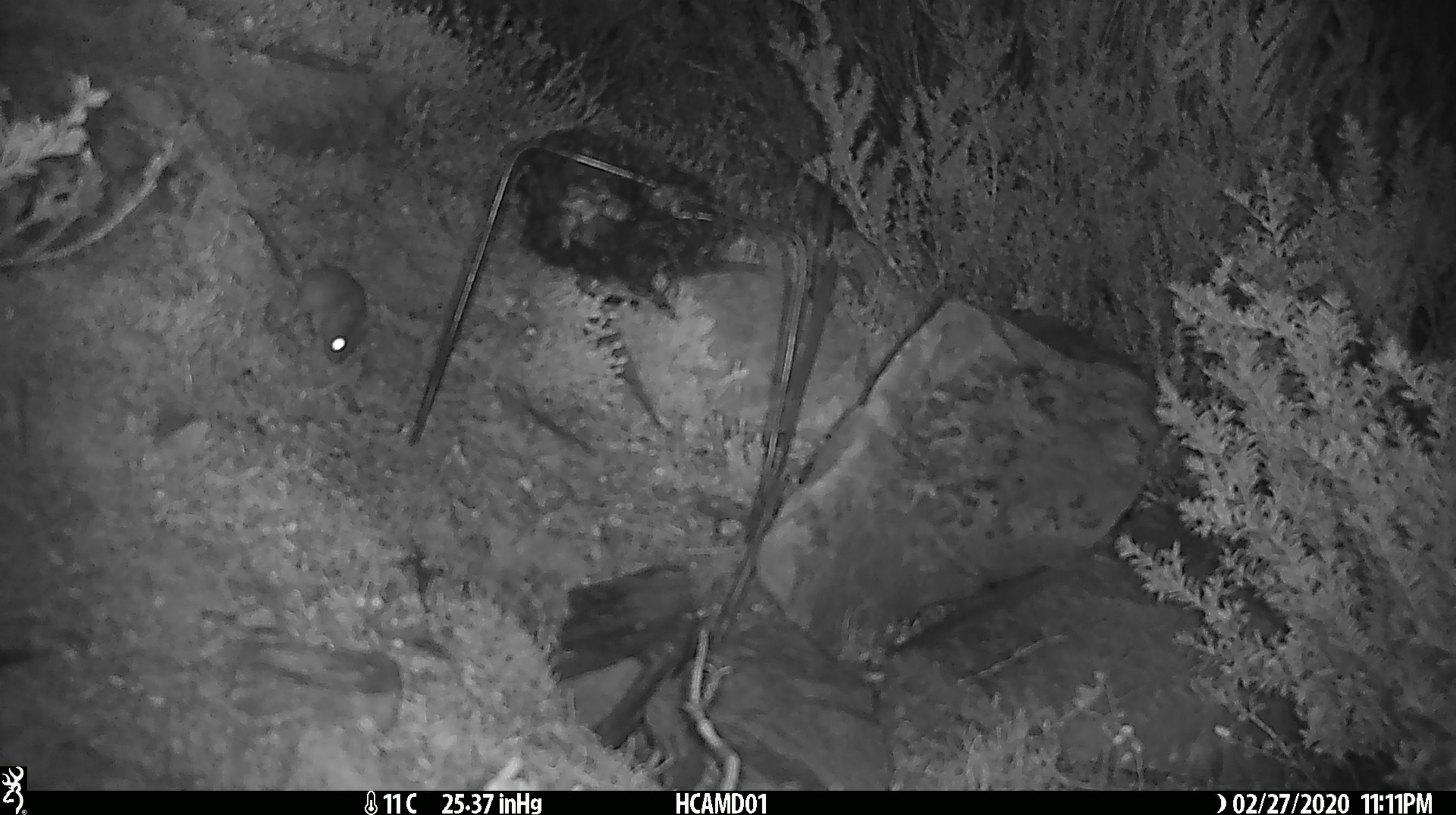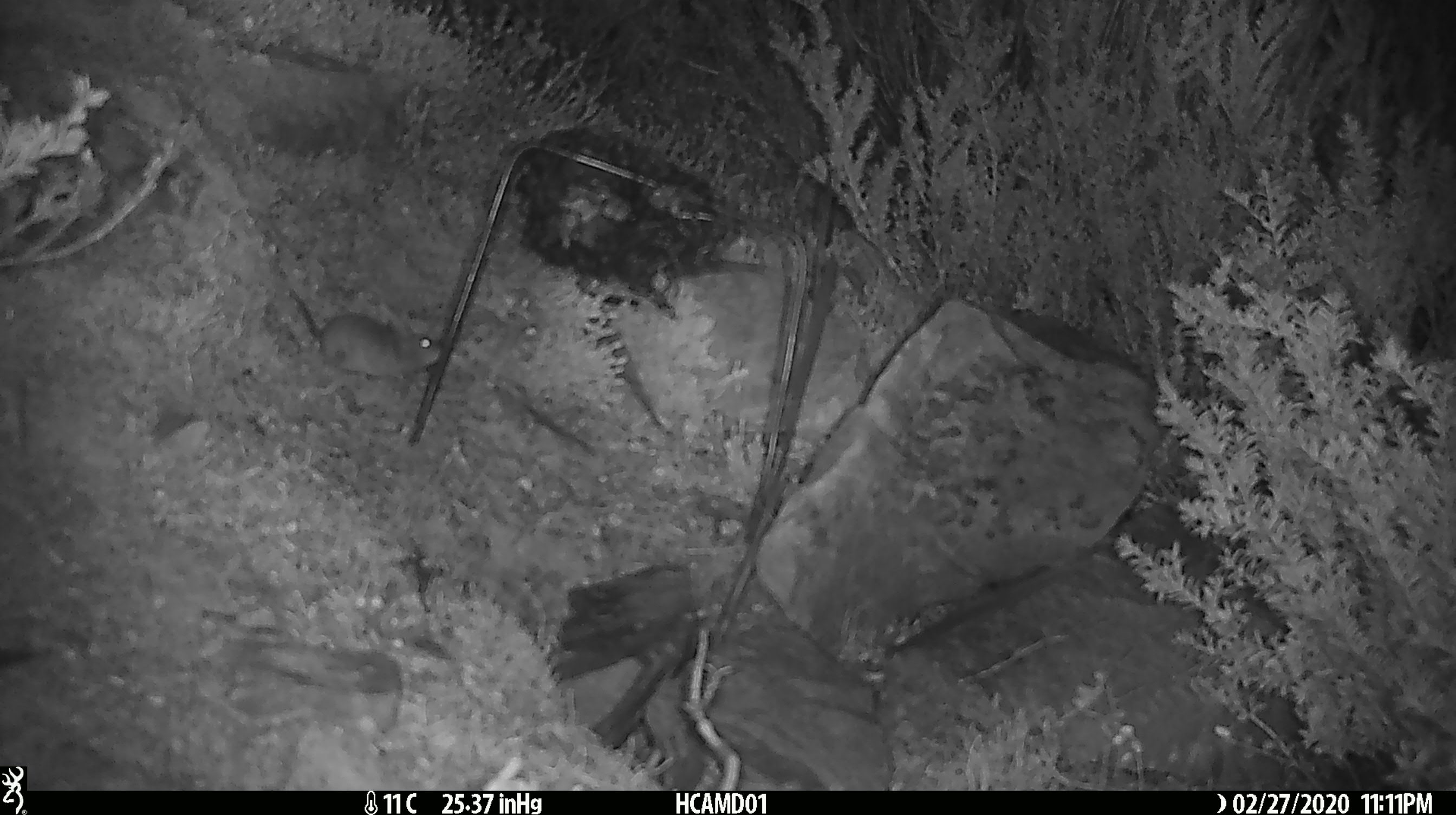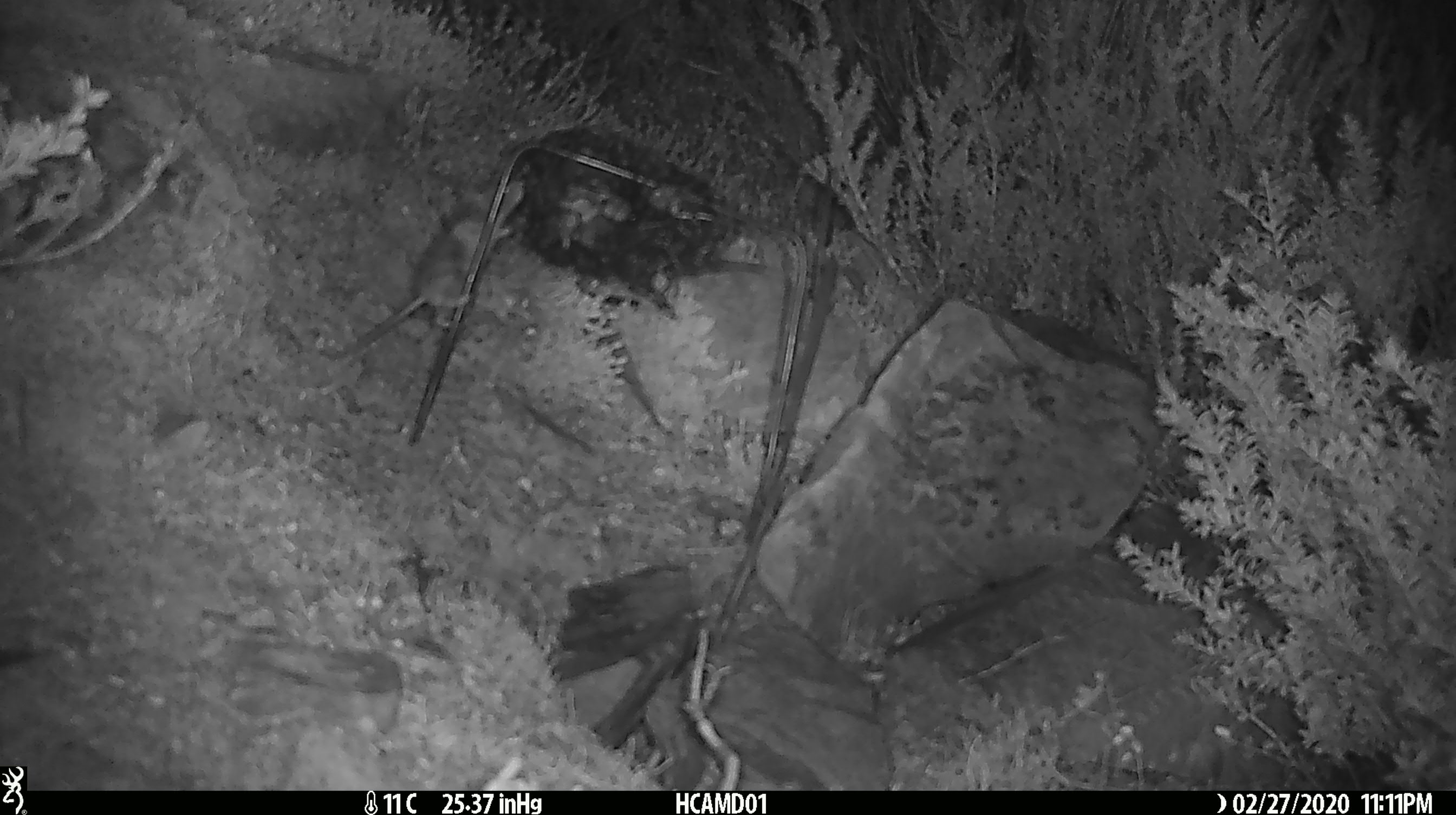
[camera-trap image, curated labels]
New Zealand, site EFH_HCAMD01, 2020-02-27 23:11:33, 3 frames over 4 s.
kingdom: Animalia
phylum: Chordata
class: Mammalia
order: Rodentia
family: Muridae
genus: Mus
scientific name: Mus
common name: mouse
Mouse (Mus).